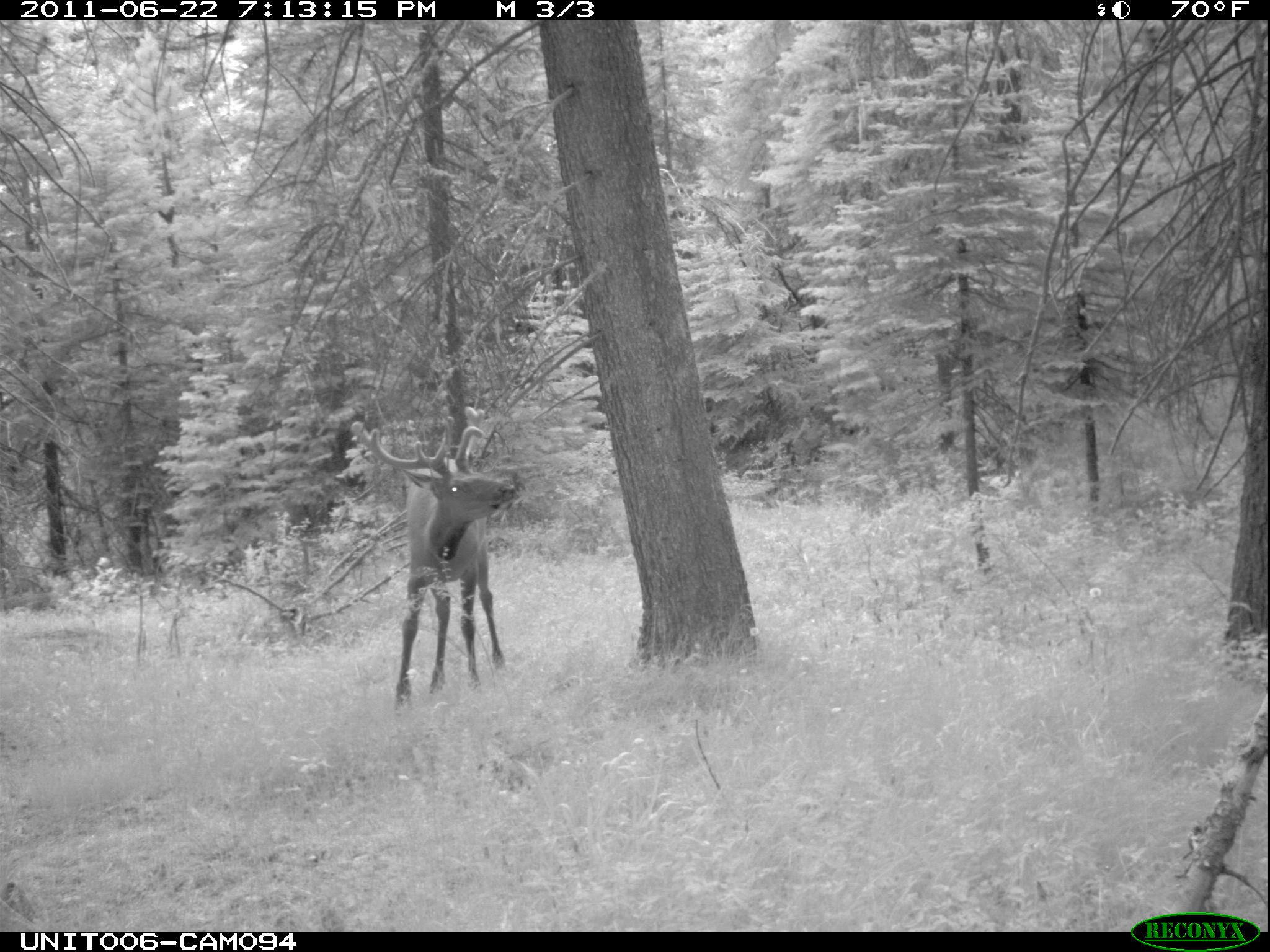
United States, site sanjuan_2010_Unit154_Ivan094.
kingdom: Animalia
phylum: Chordata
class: Mammalia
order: Artiodactyla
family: Cervidae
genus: Cervus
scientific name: Cervus elaphus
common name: red deer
Cervus elaphus (red deer).